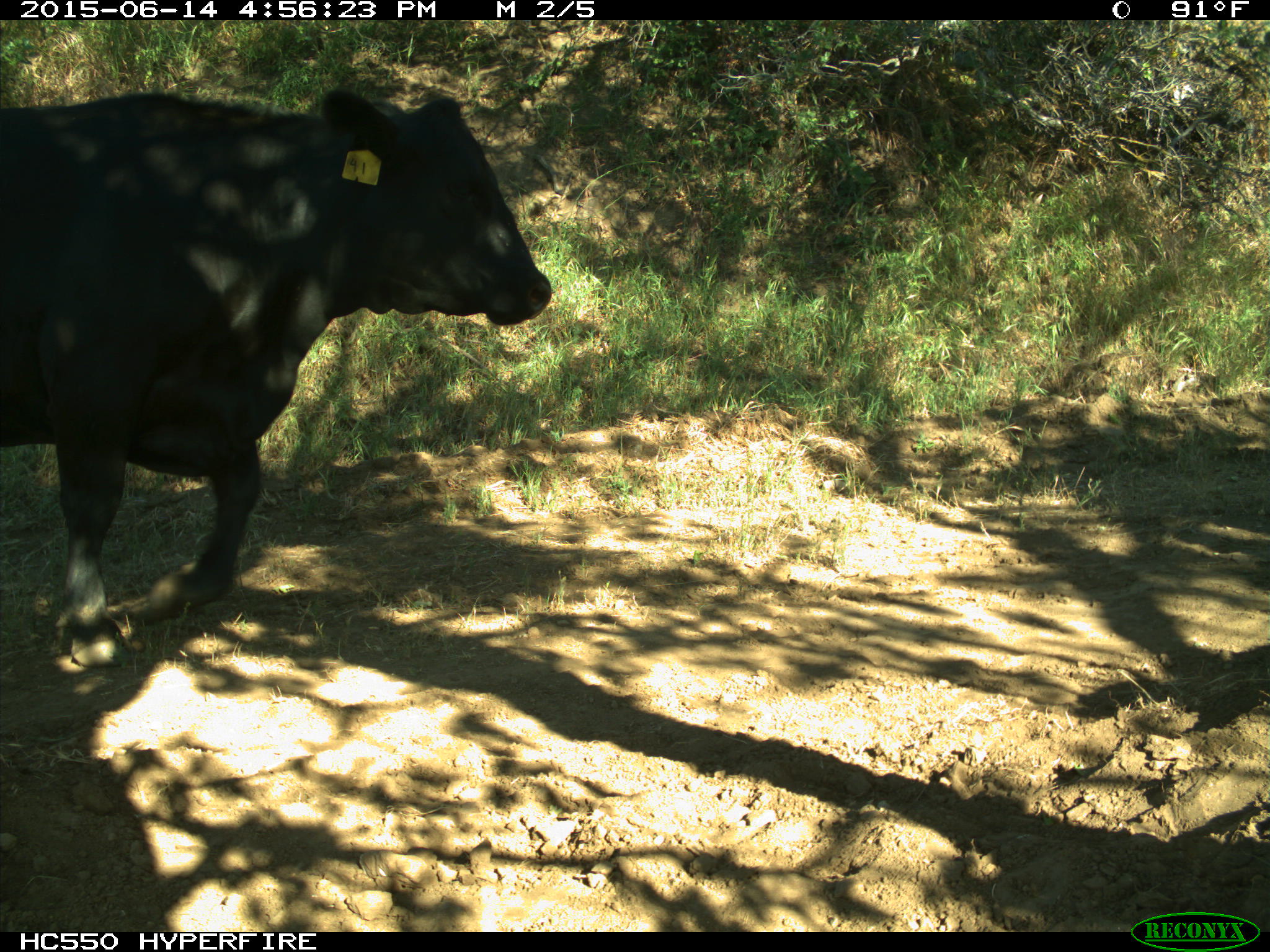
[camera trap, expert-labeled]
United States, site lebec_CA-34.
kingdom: Animalia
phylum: Chordata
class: Mammalia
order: Artiodactyla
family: Bovidae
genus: Bos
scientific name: Bos taurus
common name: domestic cow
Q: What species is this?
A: Bos taurus (domestic cow).